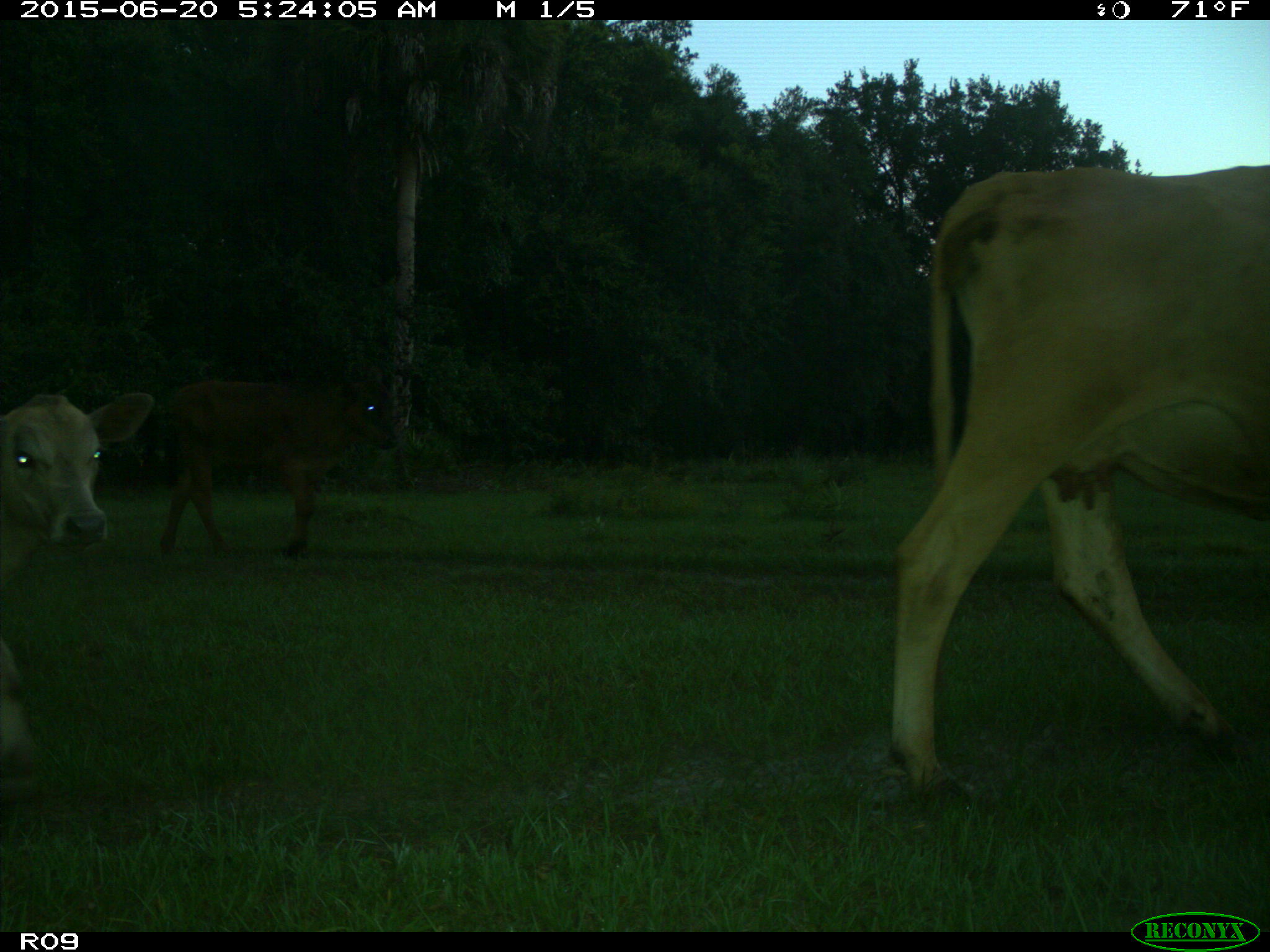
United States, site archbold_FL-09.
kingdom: Animalia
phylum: Chordata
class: Mammalia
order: Artiodactyla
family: Bovidae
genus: Bos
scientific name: Bos taurus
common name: domestic cow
Bos taurus (domestic cow).